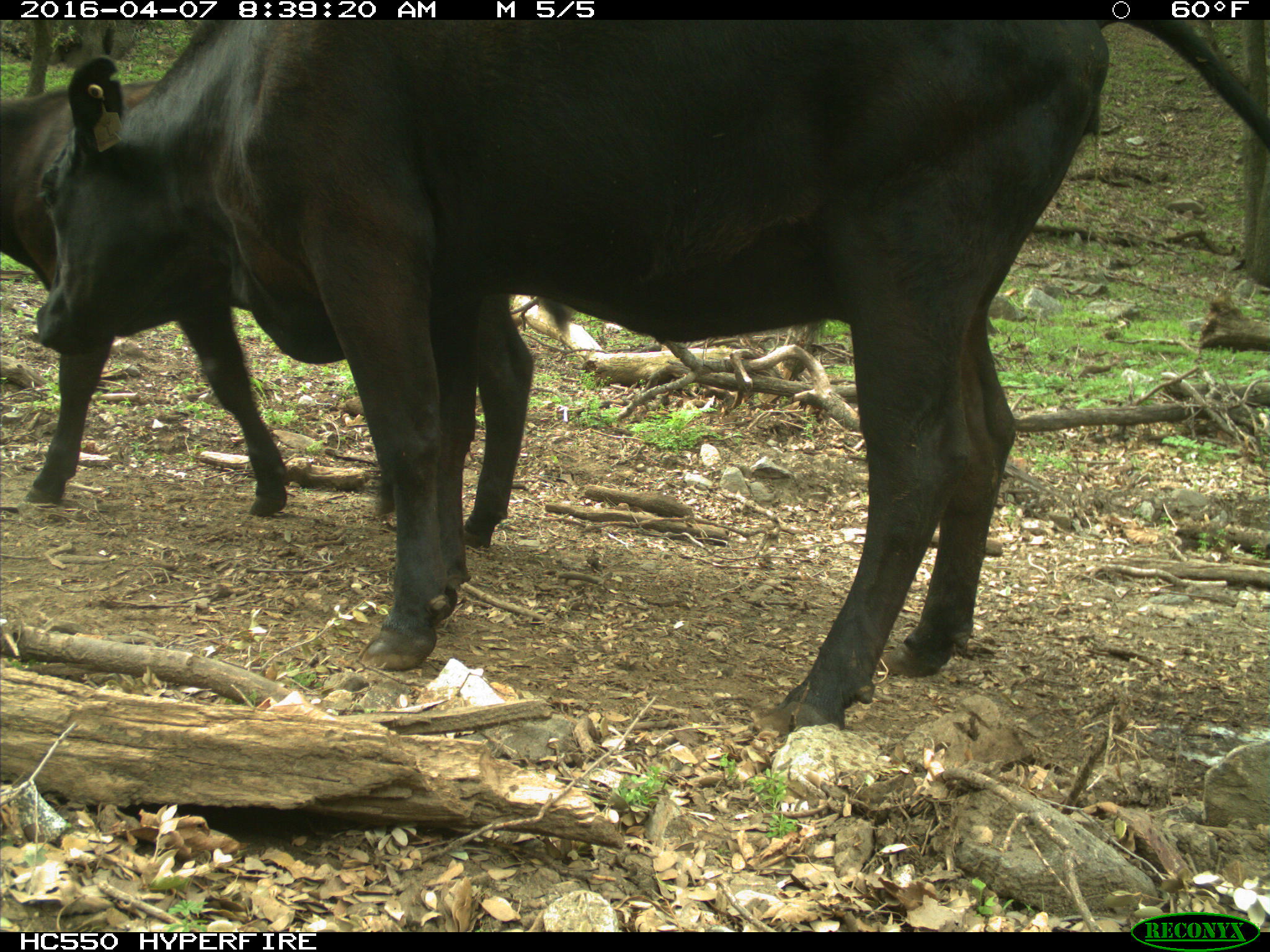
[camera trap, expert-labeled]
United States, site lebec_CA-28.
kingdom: Animalia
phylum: Chordata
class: Mammalia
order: Artiodactyla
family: Bovidae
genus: Bos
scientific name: Bos taurus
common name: domestic cow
Bos taurus (domestic cow).